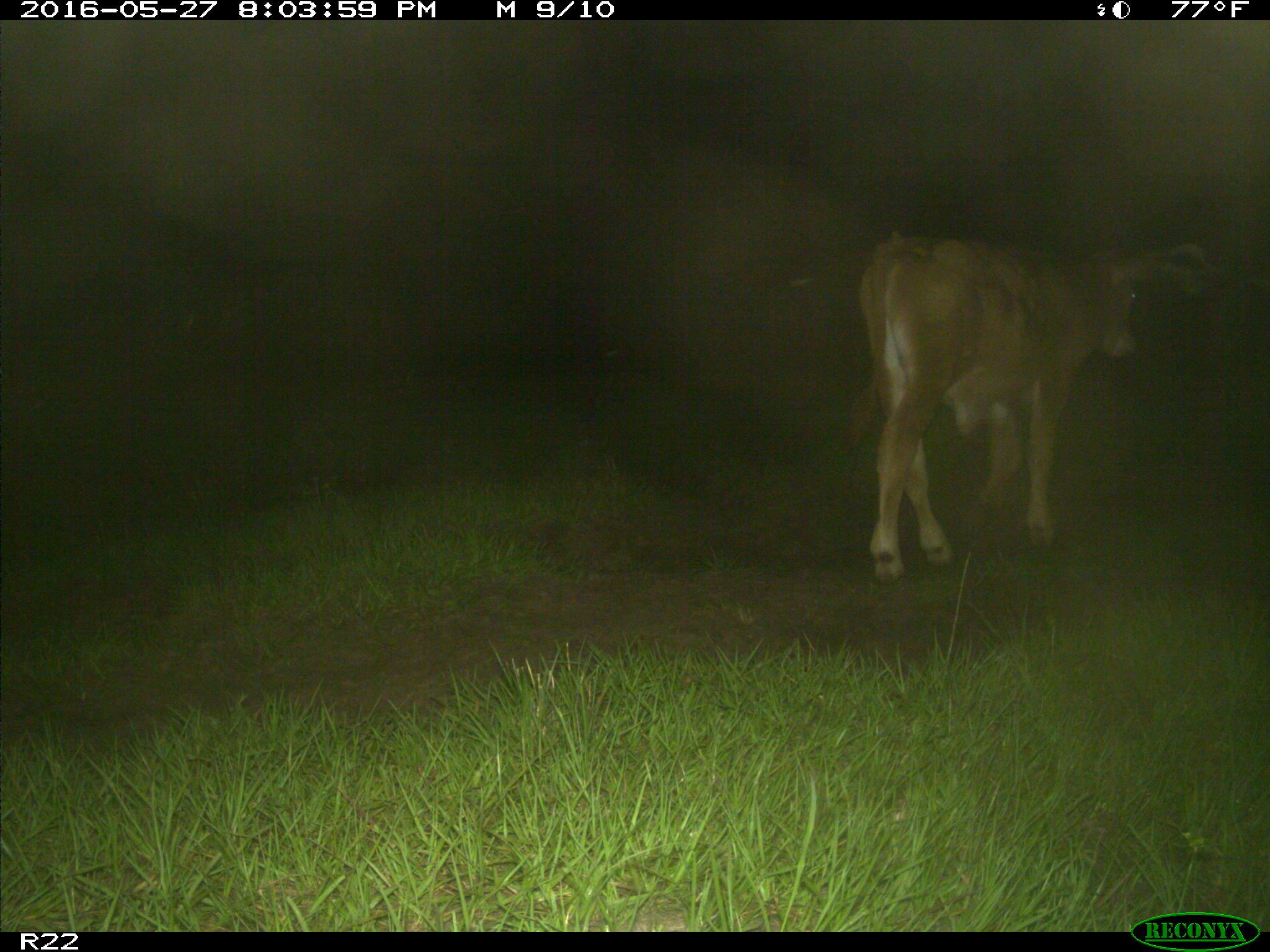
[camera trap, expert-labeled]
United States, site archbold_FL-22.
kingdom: Animalia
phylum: Chordata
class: Mammalia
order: Artiodactyla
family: Bovidae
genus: Bos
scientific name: Bos taurus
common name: domestic cow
Bos taurus (domestic cow).